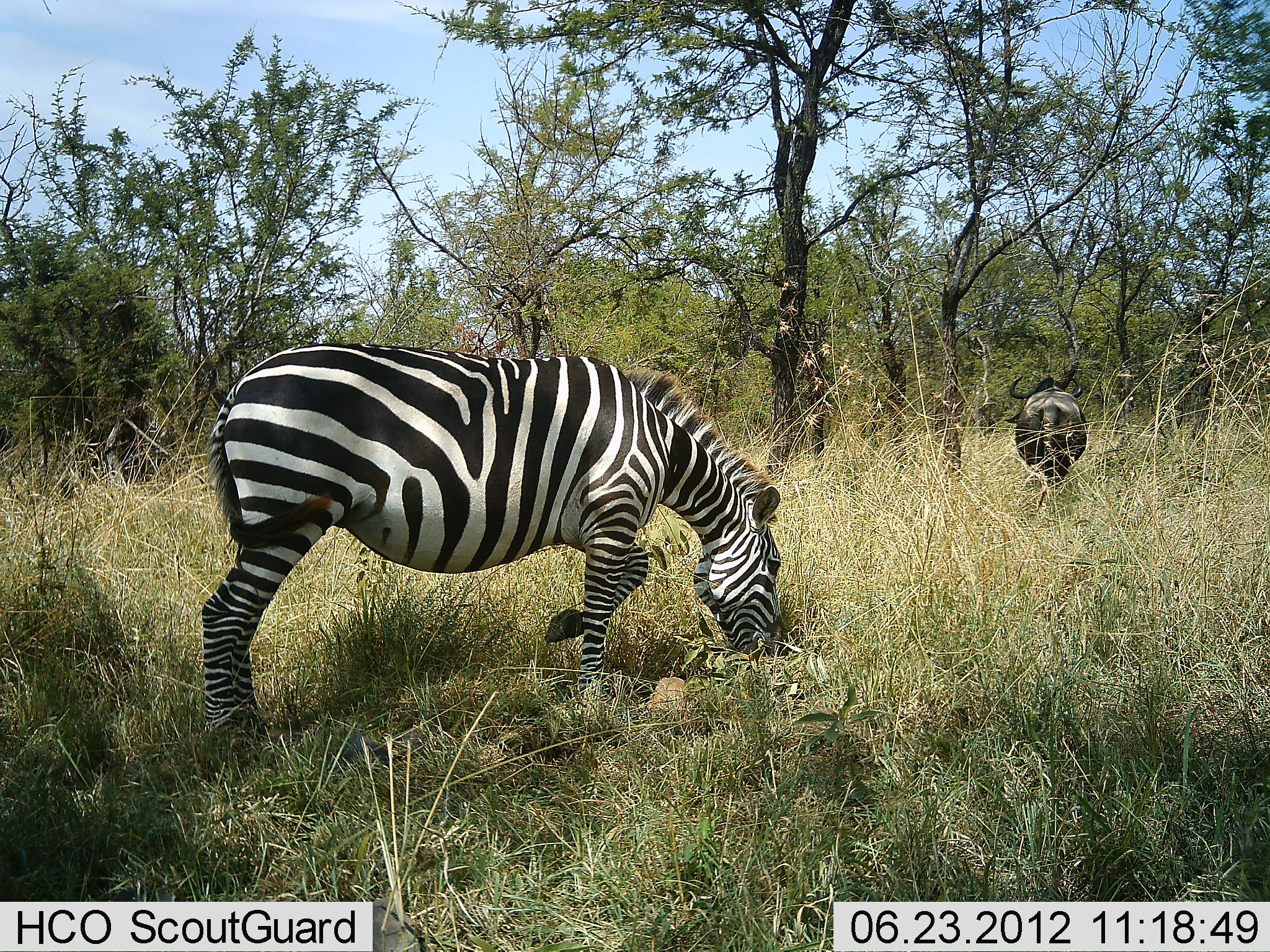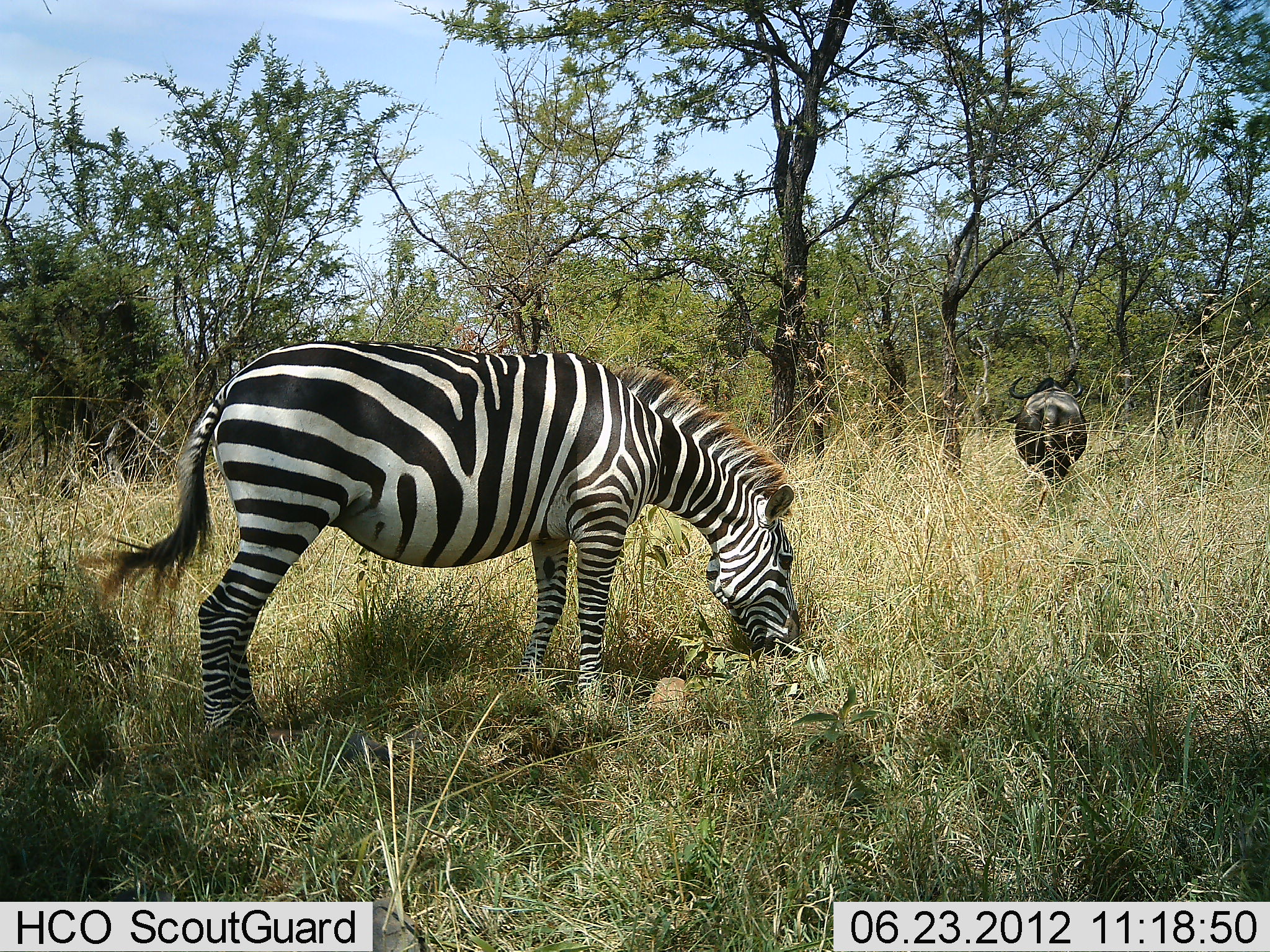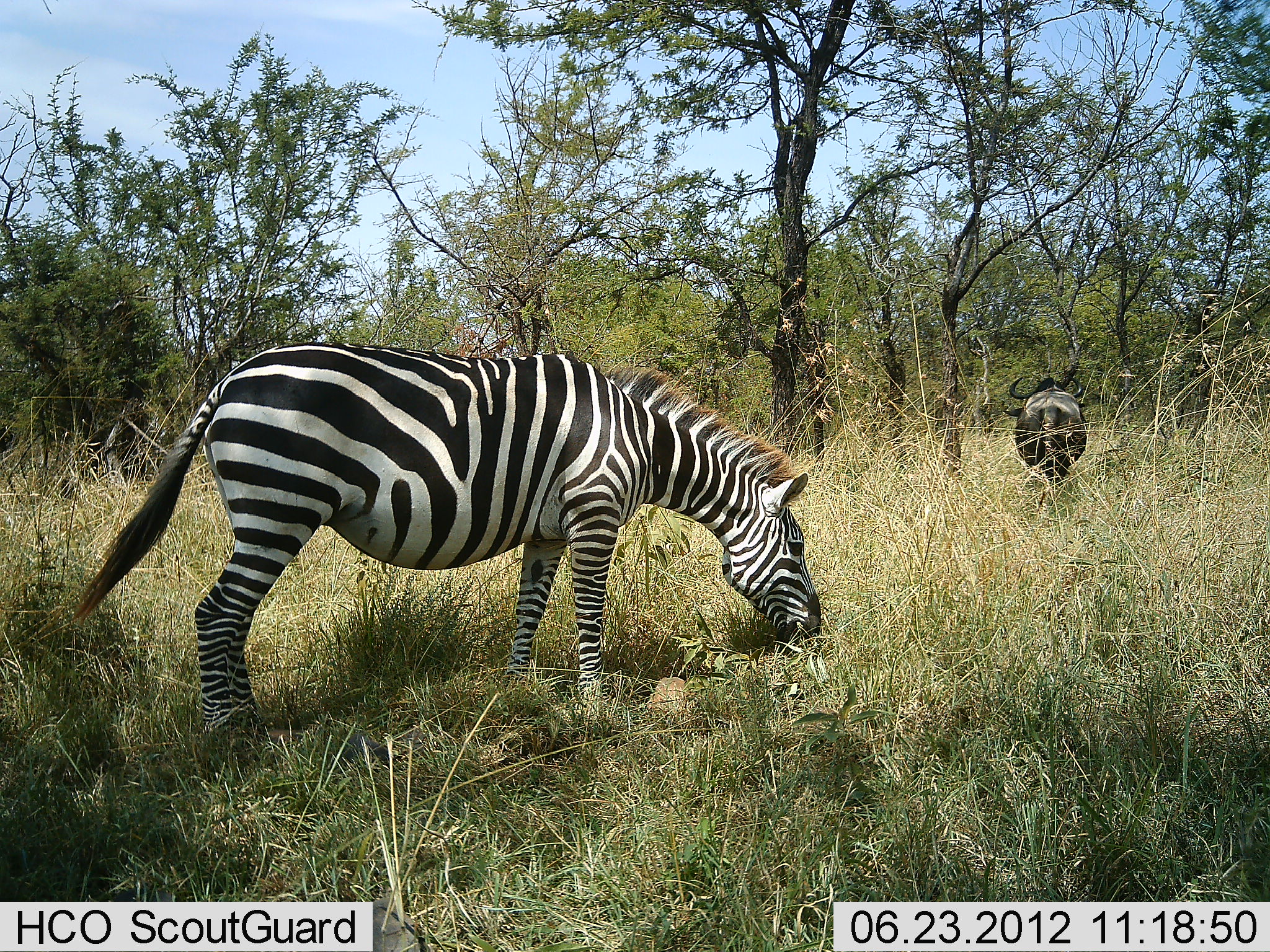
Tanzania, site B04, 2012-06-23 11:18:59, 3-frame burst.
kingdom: Animalia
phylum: Chordata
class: Mammalia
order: Artiodactyla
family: Bovidae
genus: Connochaetes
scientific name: Connochaetes taurinus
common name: blue wildebeest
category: wildebeest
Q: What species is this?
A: Wildebeest (blue wildebeest) (Connochaetes taurinus).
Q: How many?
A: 1.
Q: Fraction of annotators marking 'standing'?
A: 80%.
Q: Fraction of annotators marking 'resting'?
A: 10%.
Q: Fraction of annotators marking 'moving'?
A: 10%.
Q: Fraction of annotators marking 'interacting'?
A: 0%.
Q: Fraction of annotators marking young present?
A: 0%.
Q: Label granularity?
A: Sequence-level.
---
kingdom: Animalia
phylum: Chordata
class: Mammalia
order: Perissodactyla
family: Equidae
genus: Equus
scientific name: Equus quagga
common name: plains zebra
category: zebra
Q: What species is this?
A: Zebra (plains zebra) (Equus quagga).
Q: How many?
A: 1.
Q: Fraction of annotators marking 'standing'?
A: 5%.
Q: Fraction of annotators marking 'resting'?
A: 5%.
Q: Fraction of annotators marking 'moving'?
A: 5%.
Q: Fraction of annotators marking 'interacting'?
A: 0%.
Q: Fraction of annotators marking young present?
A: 0%.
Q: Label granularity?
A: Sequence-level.